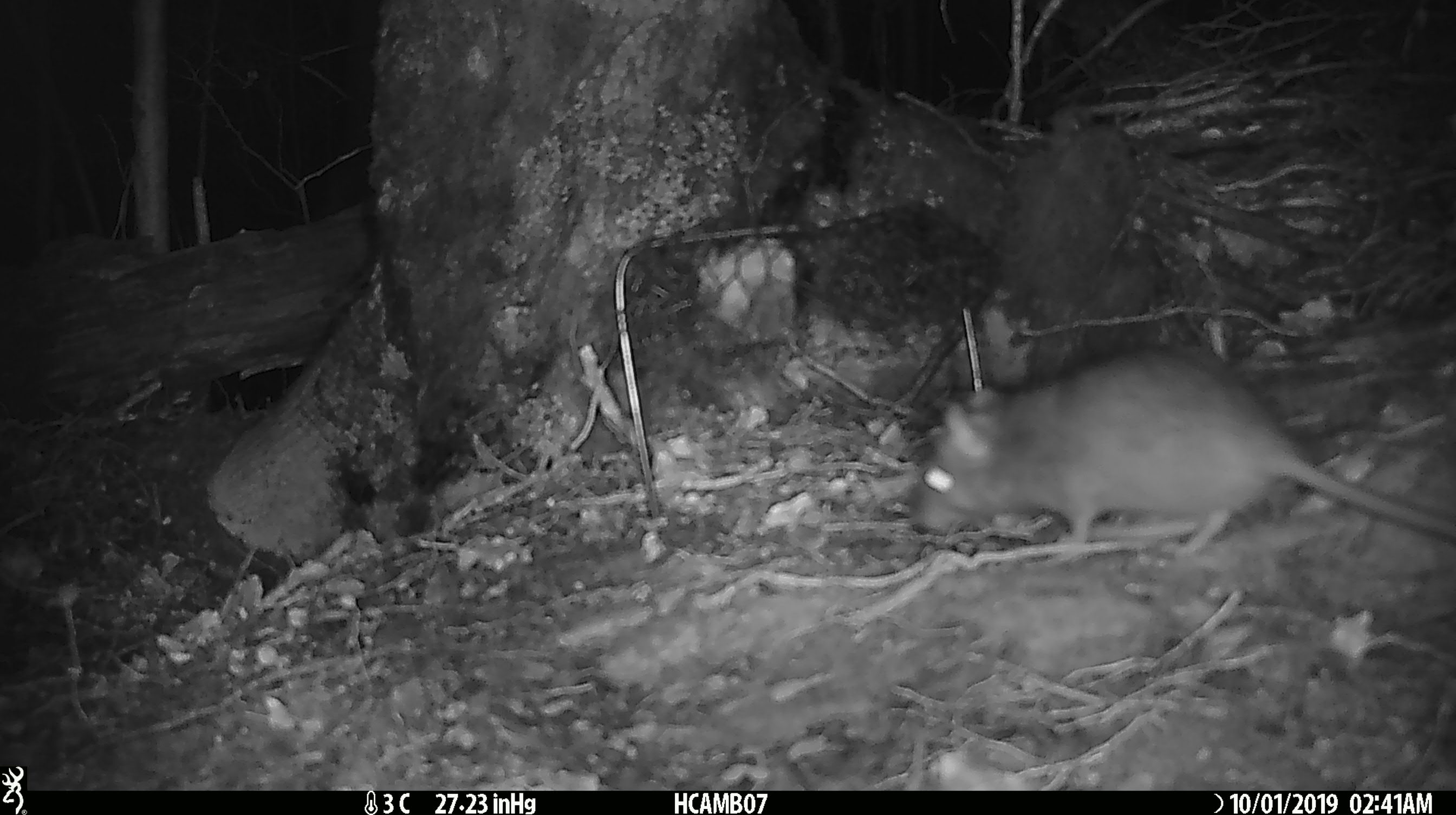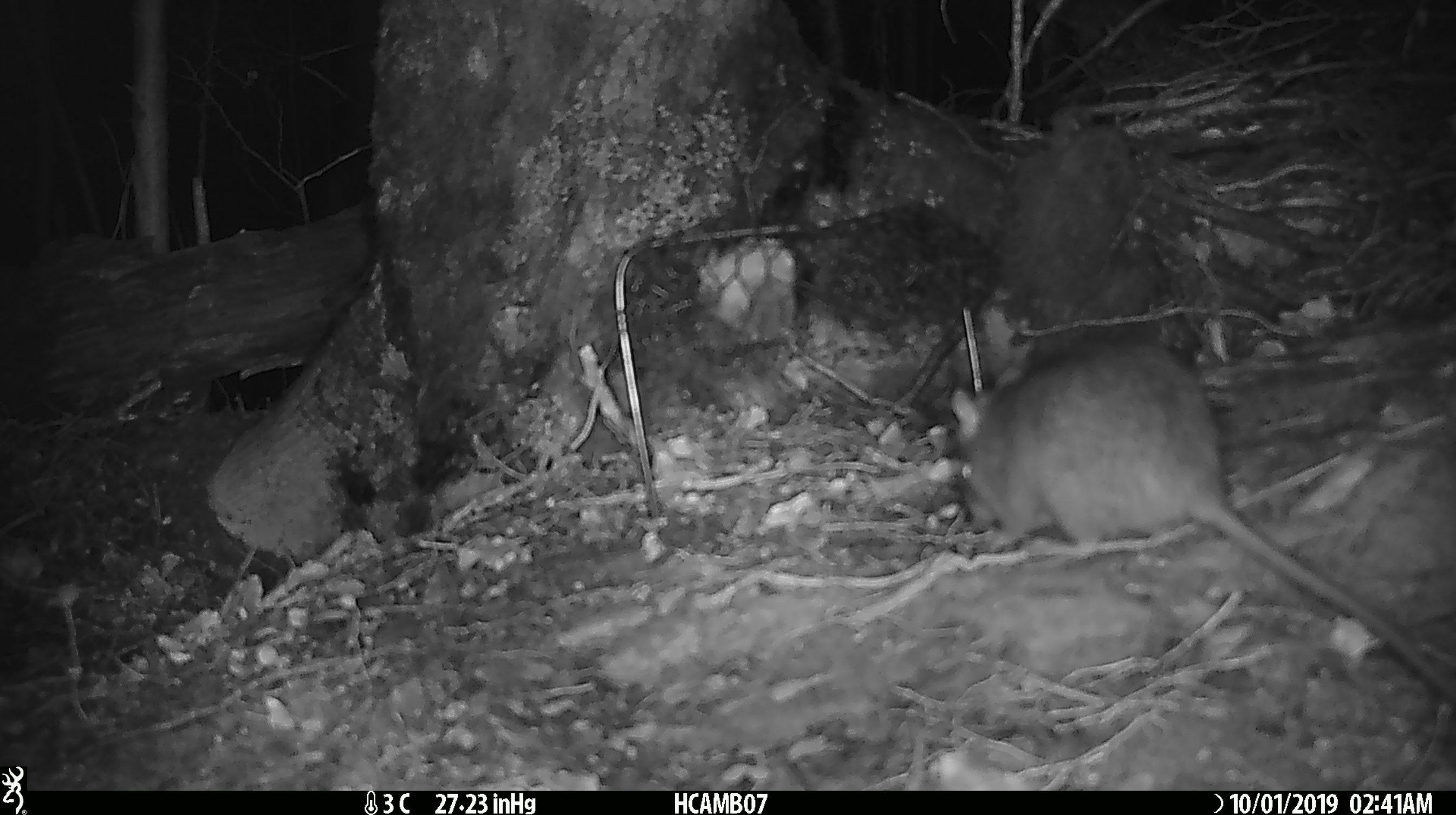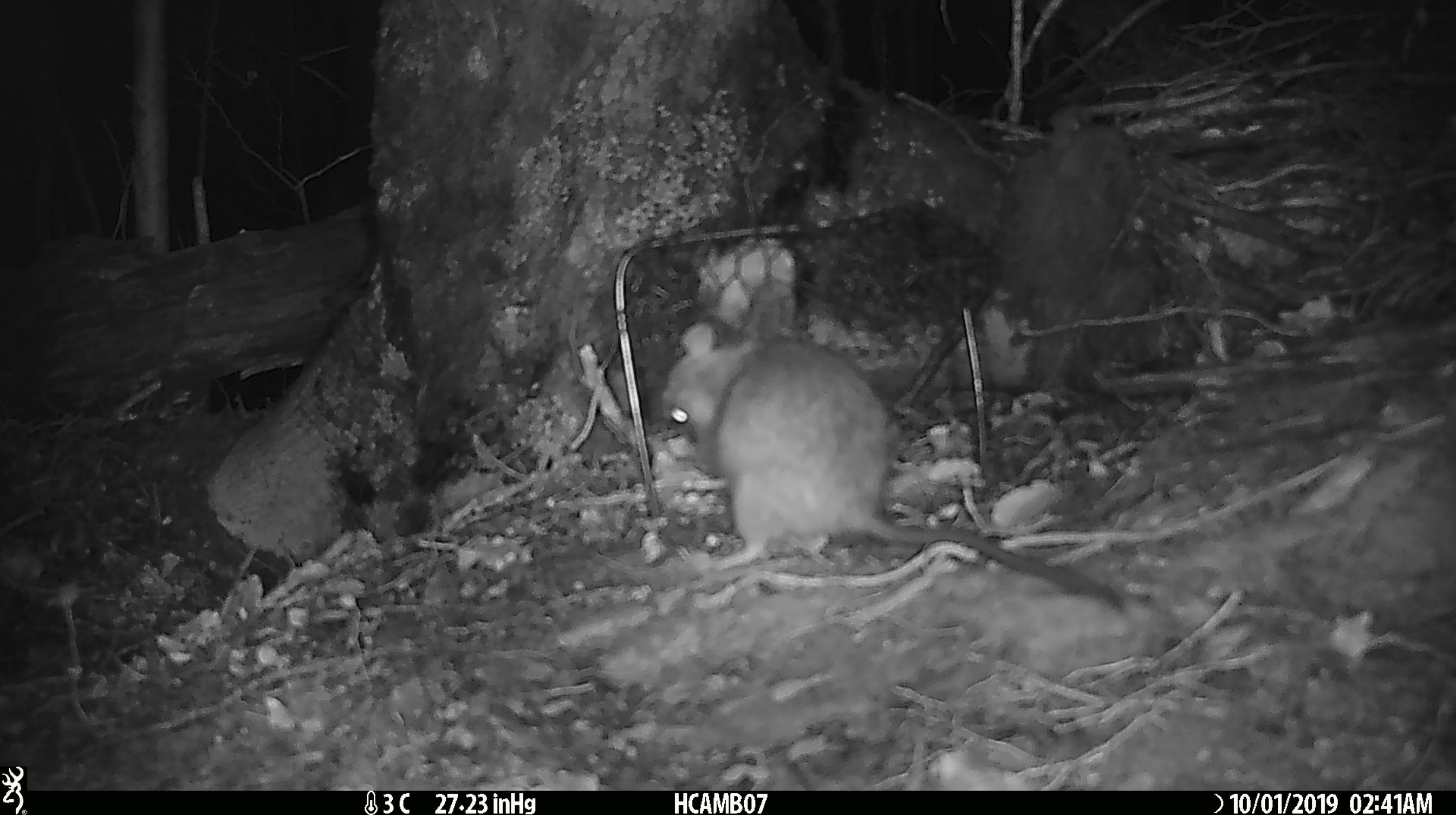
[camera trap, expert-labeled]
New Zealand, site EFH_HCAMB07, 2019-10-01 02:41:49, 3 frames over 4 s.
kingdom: Animalia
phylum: Chordata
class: Mammalia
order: Rodentia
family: Muridae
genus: Rattus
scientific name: Rattus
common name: rat